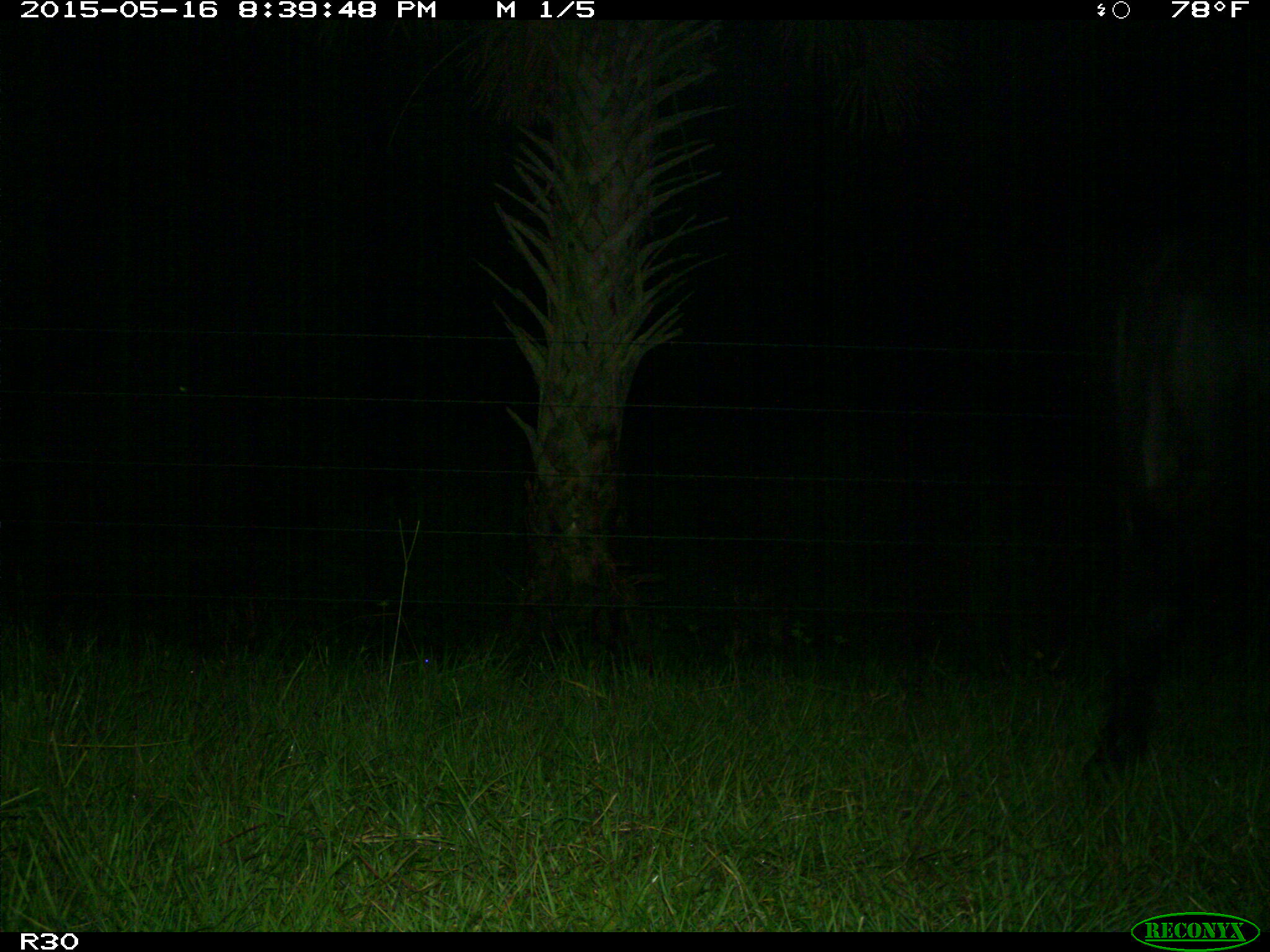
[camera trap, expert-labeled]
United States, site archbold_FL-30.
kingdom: Animalia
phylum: Chordata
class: Mammalia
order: Artiodactyla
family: Bovidae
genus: Bos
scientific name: Bos taurus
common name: domestic cow